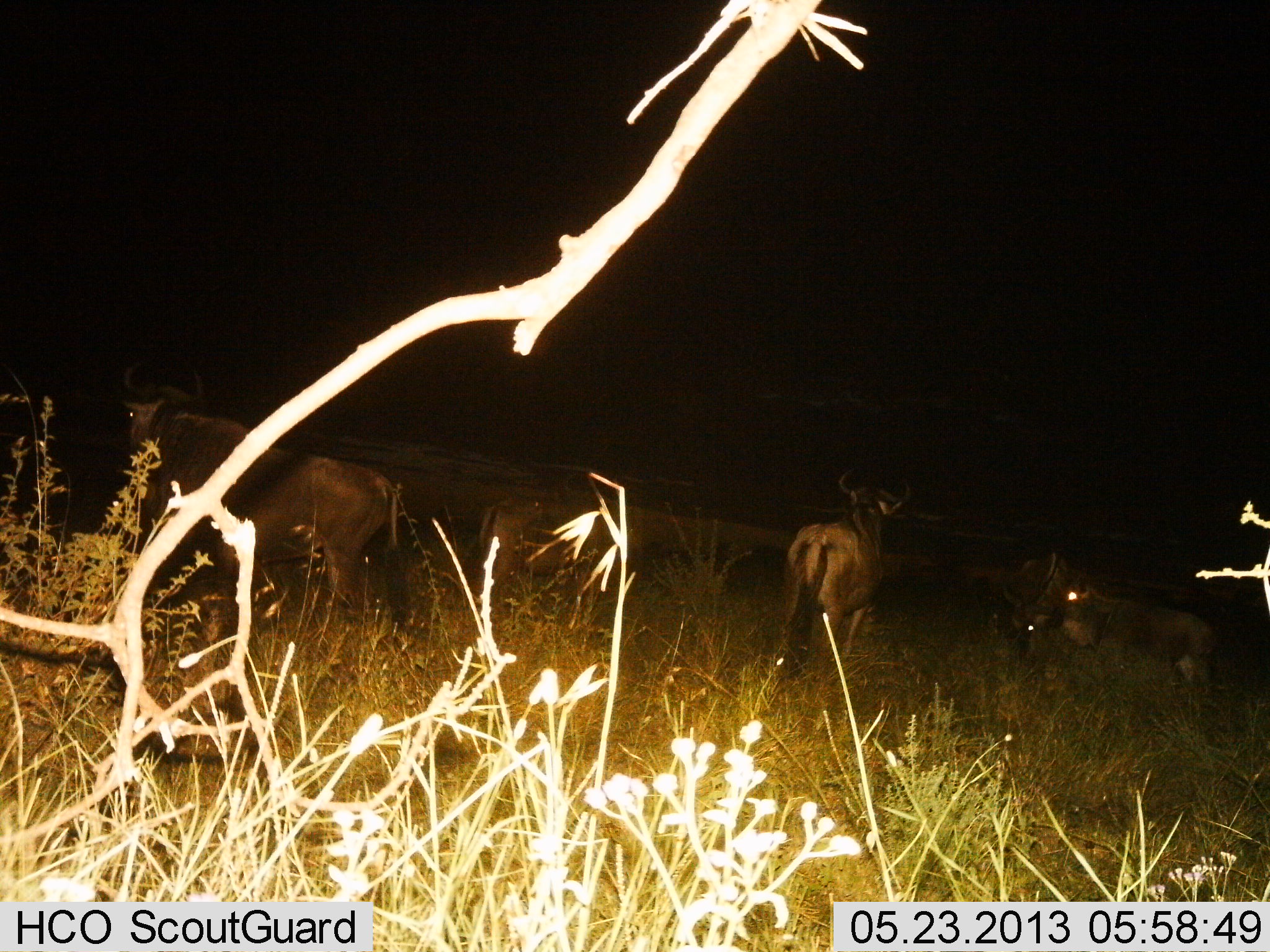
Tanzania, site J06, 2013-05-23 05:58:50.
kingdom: Animalia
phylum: Chordata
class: Mammalia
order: Artiodactyla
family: Bovidae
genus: Connochaetes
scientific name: Connochaetes taurinus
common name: blue wildebeest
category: wildebeest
Wildebeest (blue wildebeest) (Connochaetes taurinus), count 5. Behavior (volunteer vote fractions): standing 100%, resting 20%, moving 30%, interacting 0%. Young present (vote fraction): 10%. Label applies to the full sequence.